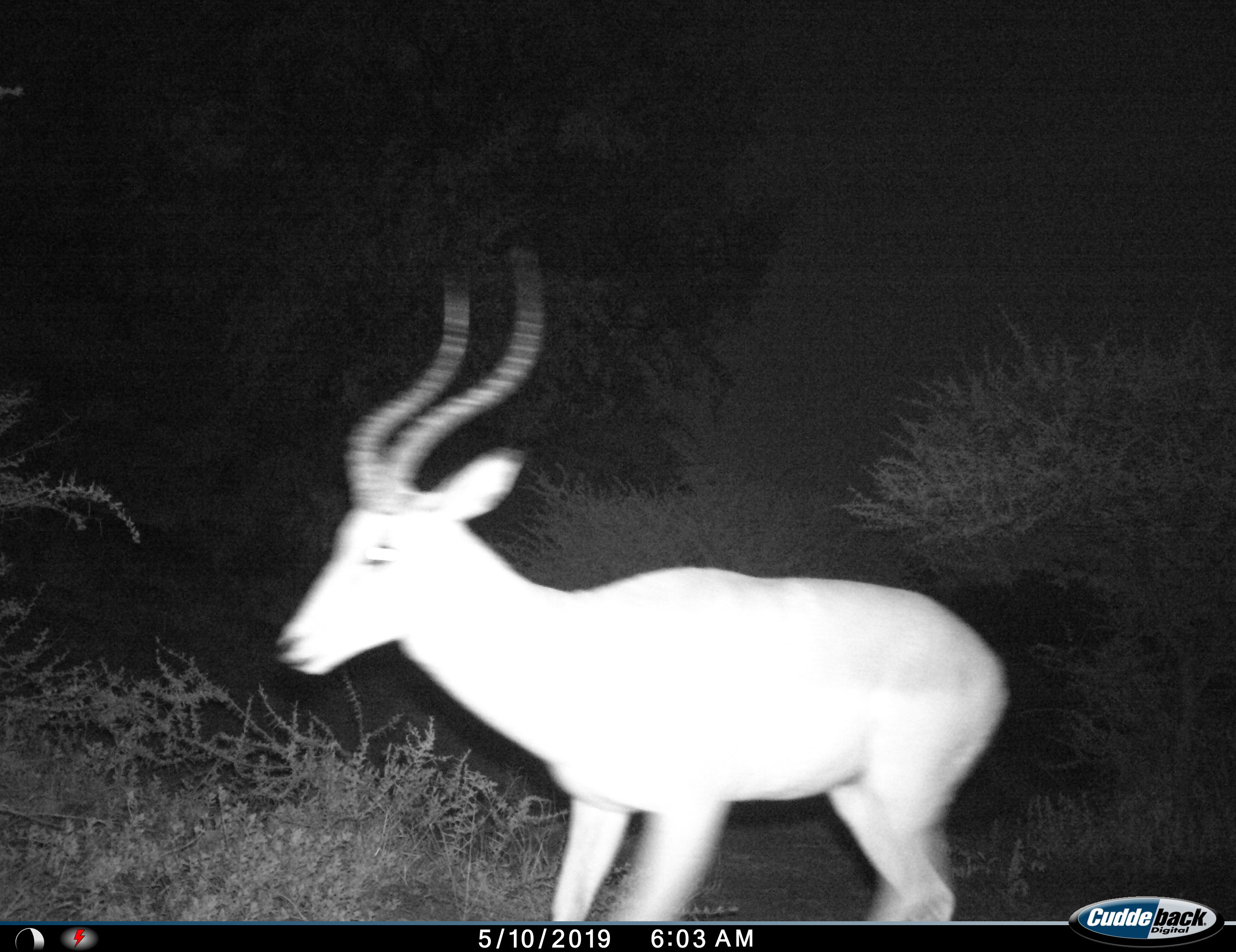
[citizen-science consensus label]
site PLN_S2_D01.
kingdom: Animalia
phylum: Chordata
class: Mammalia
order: Artiodactyla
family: Bovidae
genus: Aepyceros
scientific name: Aepyceros melampus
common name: impala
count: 1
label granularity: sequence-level